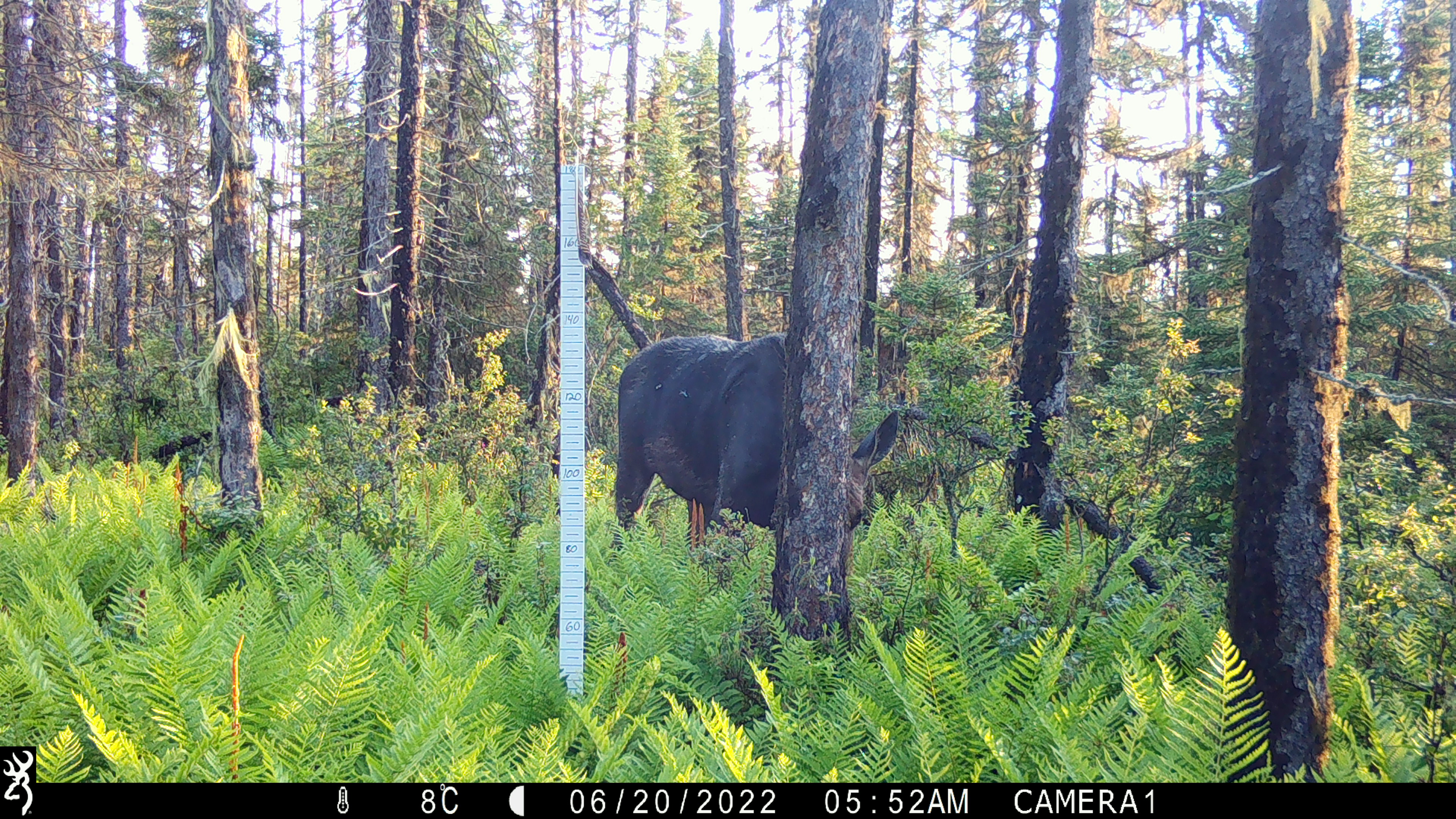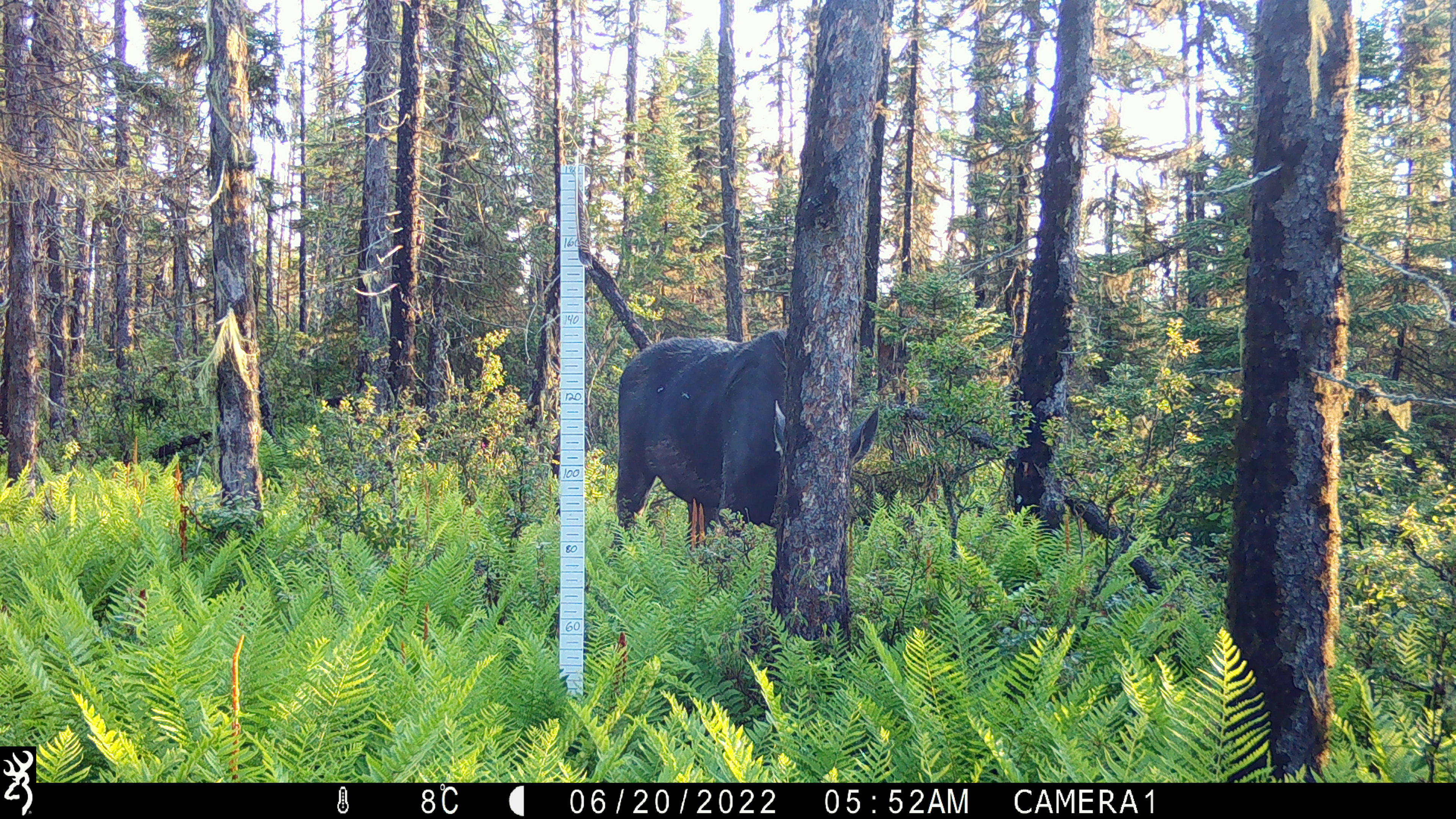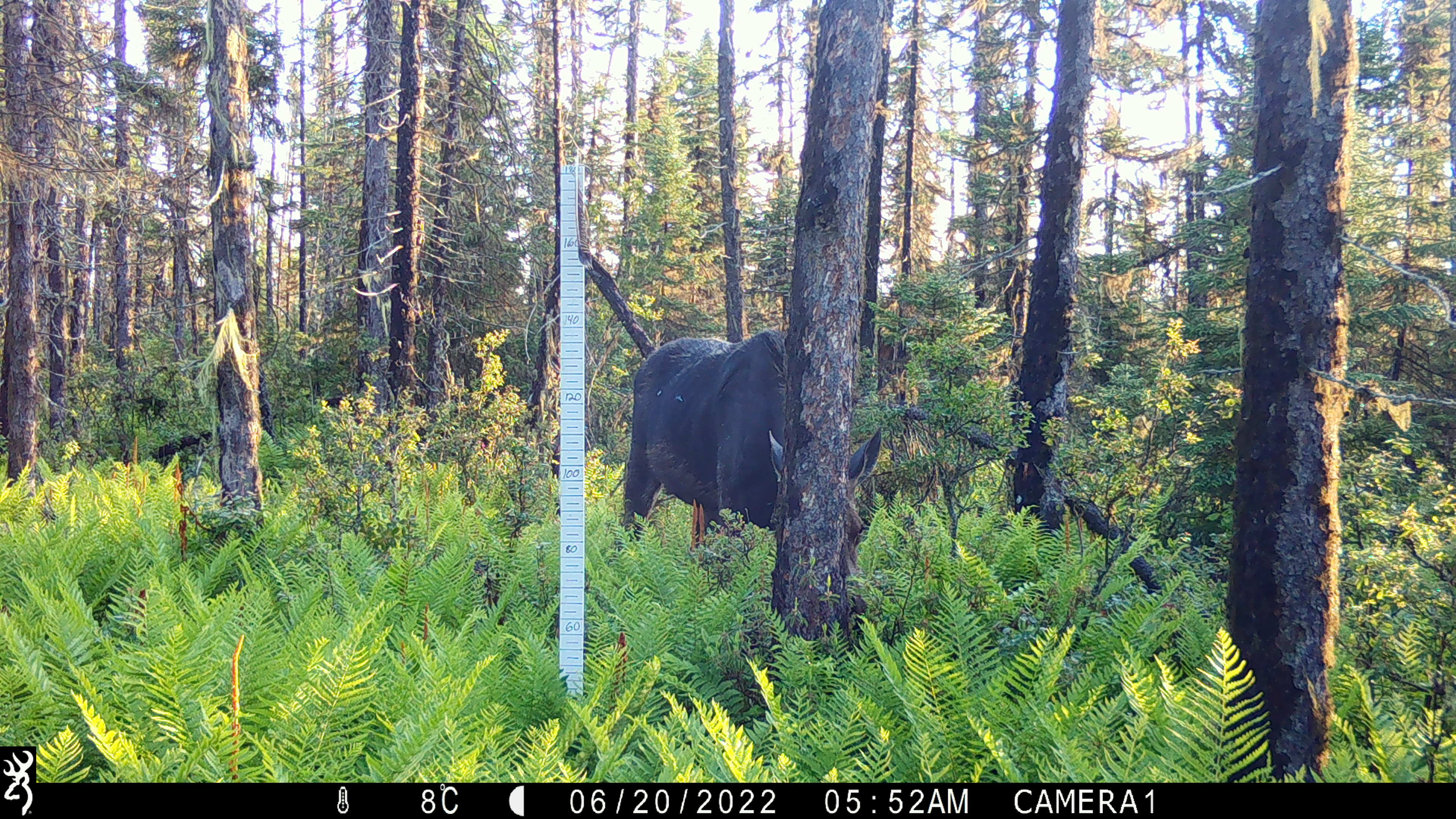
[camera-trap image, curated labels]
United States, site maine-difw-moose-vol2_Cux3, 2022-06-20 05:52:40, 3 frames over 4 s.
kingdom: Animalia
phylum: Chordata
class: Mammalia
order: Artiodactyla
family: Cervidae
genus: Alces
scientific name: Alces alces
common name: moose